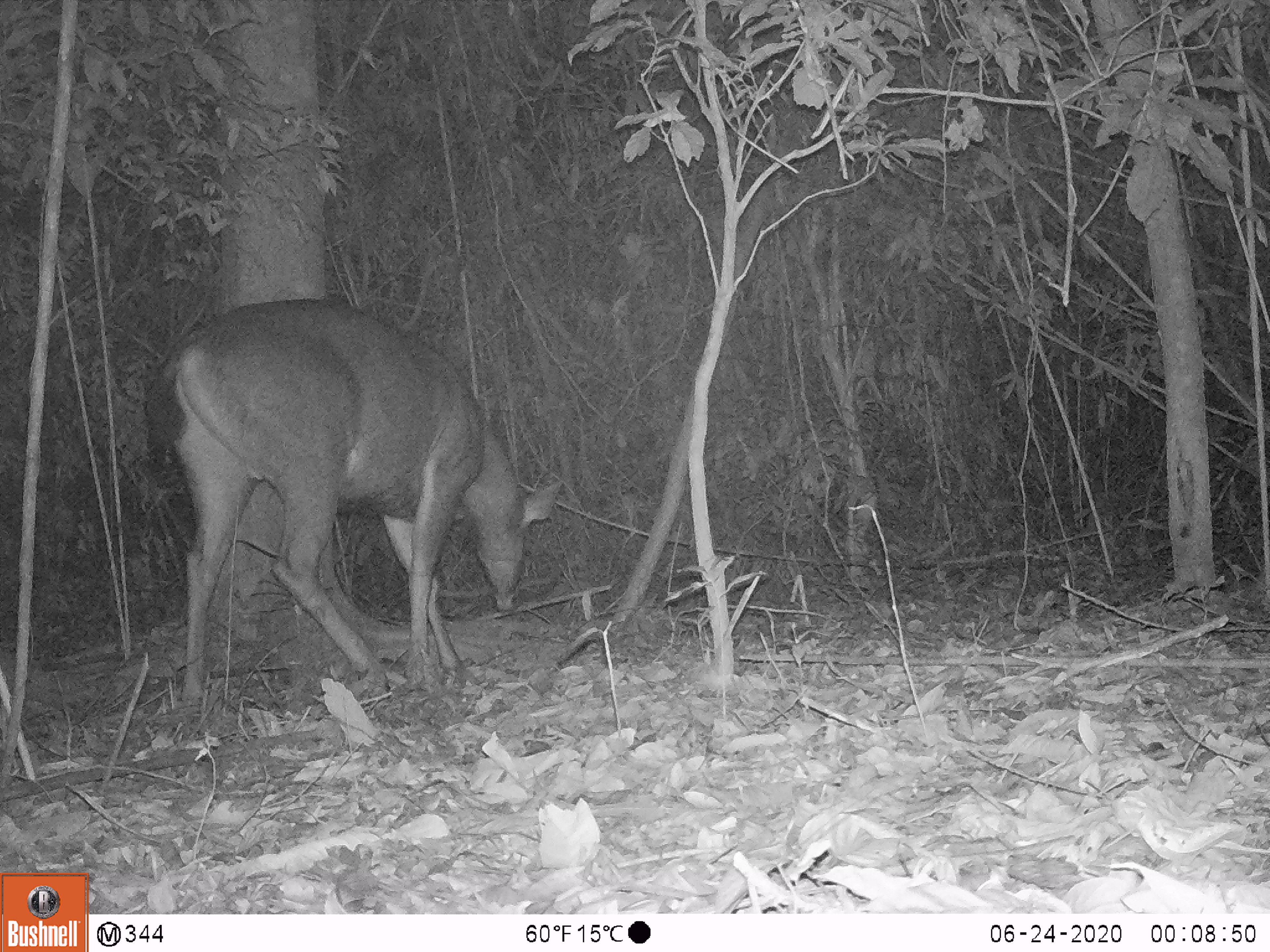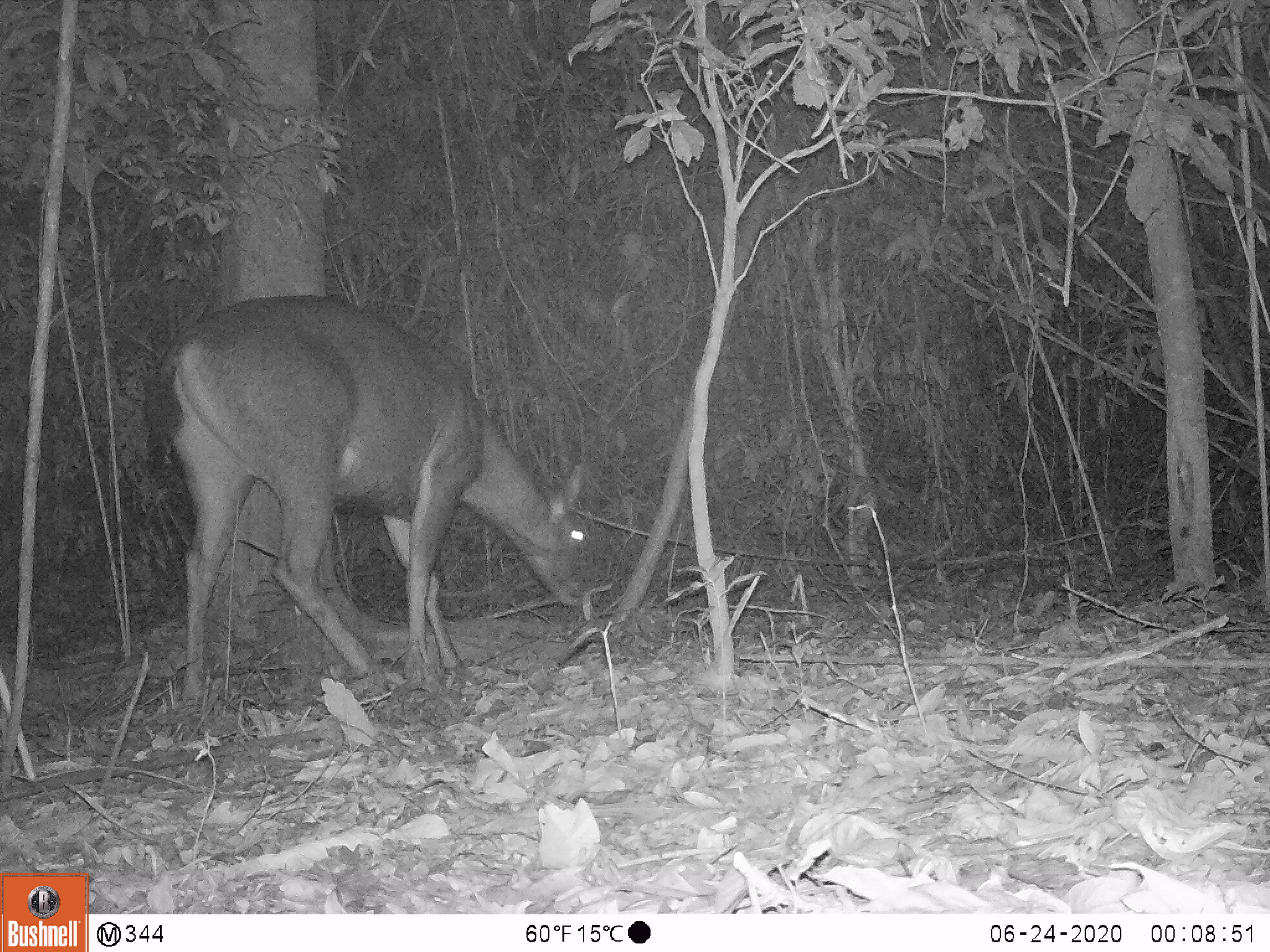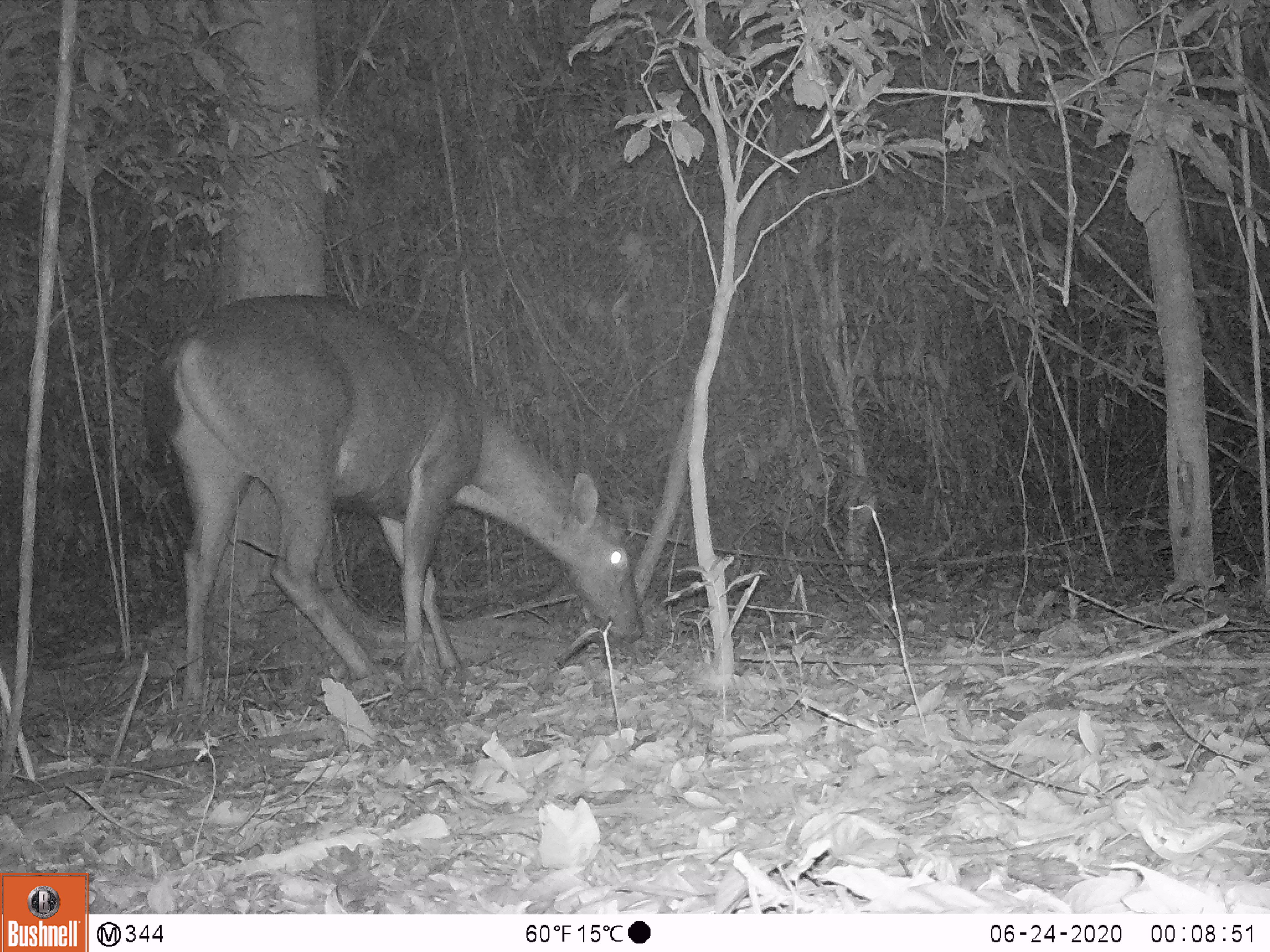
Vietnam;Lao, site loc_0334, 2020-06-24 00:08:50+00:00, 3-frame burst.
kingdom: Animalia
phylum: Chordata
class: Mammalia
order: Artiodactyla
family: Cervidae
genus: Rusa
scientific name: Rusa unicolor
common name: sambar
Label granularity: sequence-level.